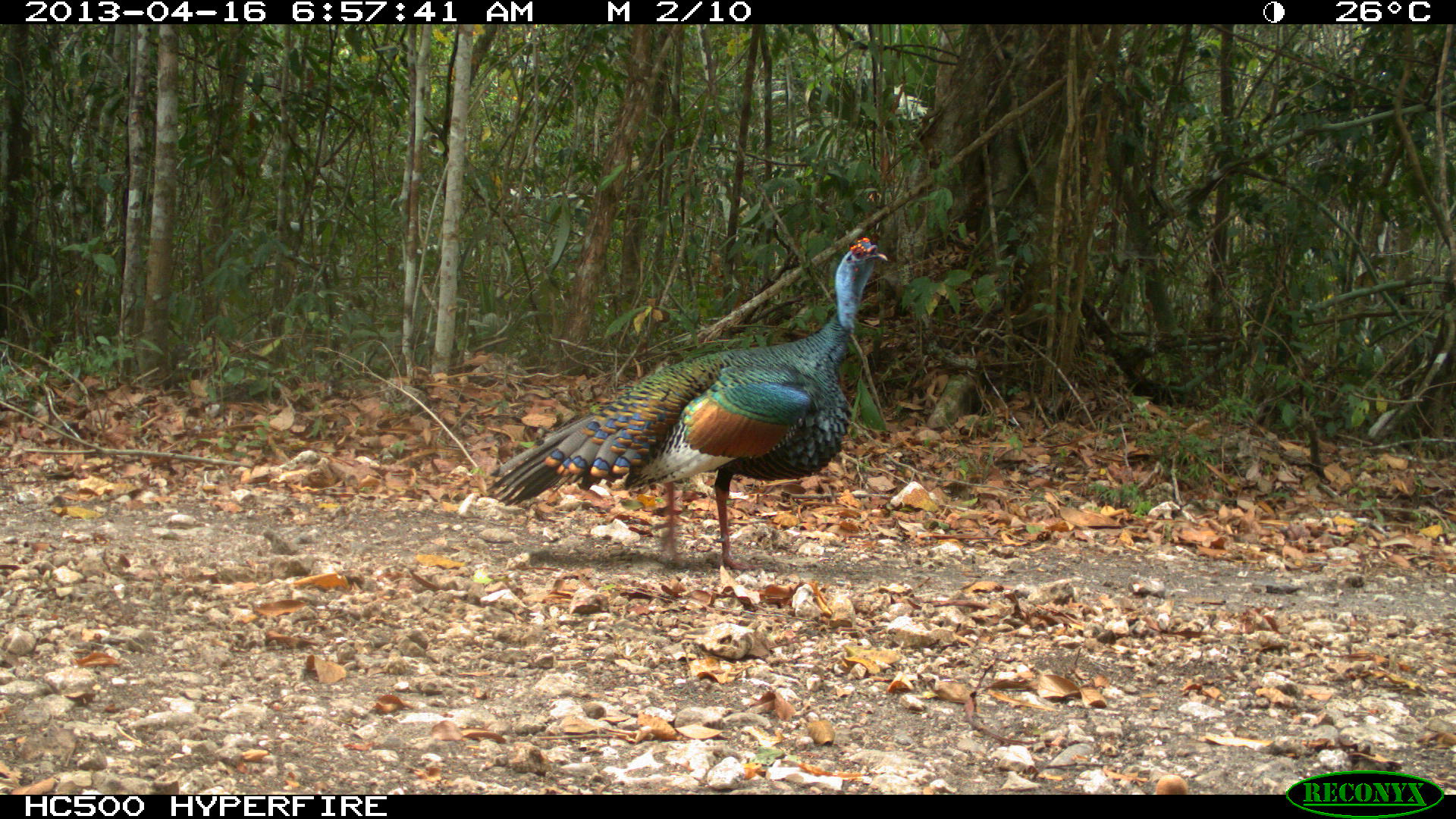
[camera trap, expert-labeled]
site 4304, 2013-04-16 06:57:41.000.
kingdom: Animalia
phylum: Chordata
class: Aves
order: Galliformes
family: Phasianidae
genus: Meleagris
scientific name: Meleagris ocellata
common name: ocellated turkey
Meleagris ocellata (ocellated turkey), count 1, sex male.